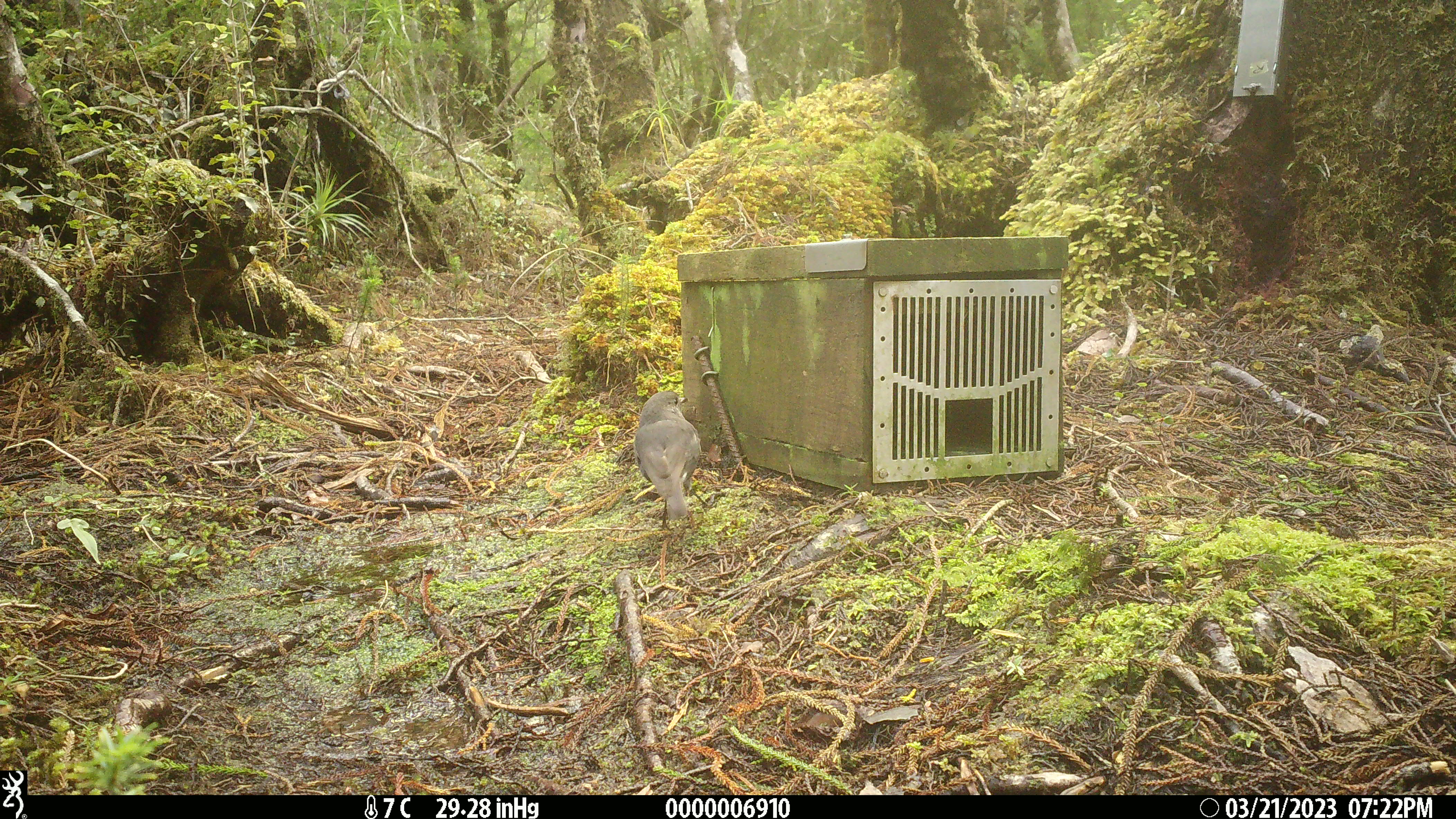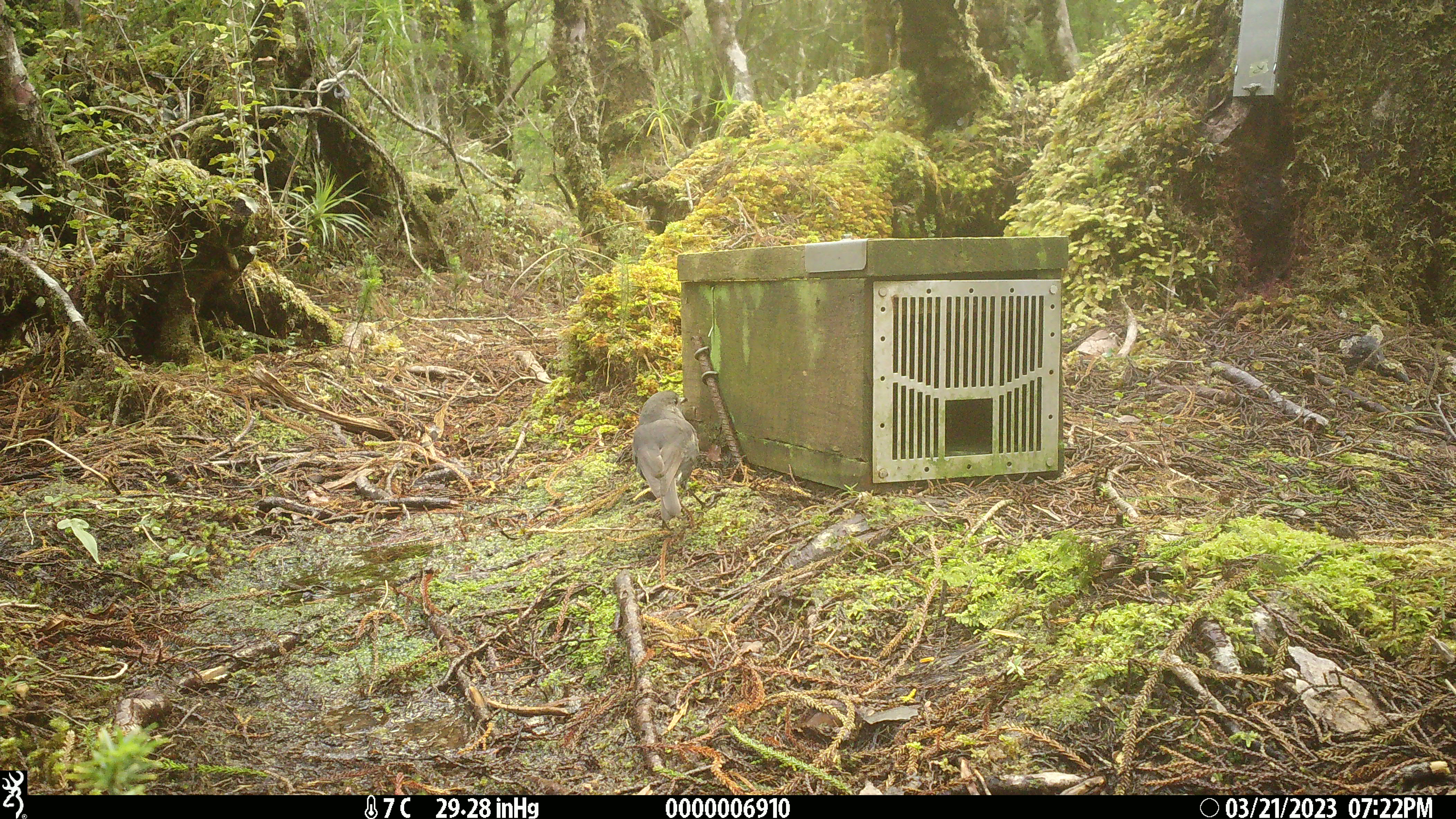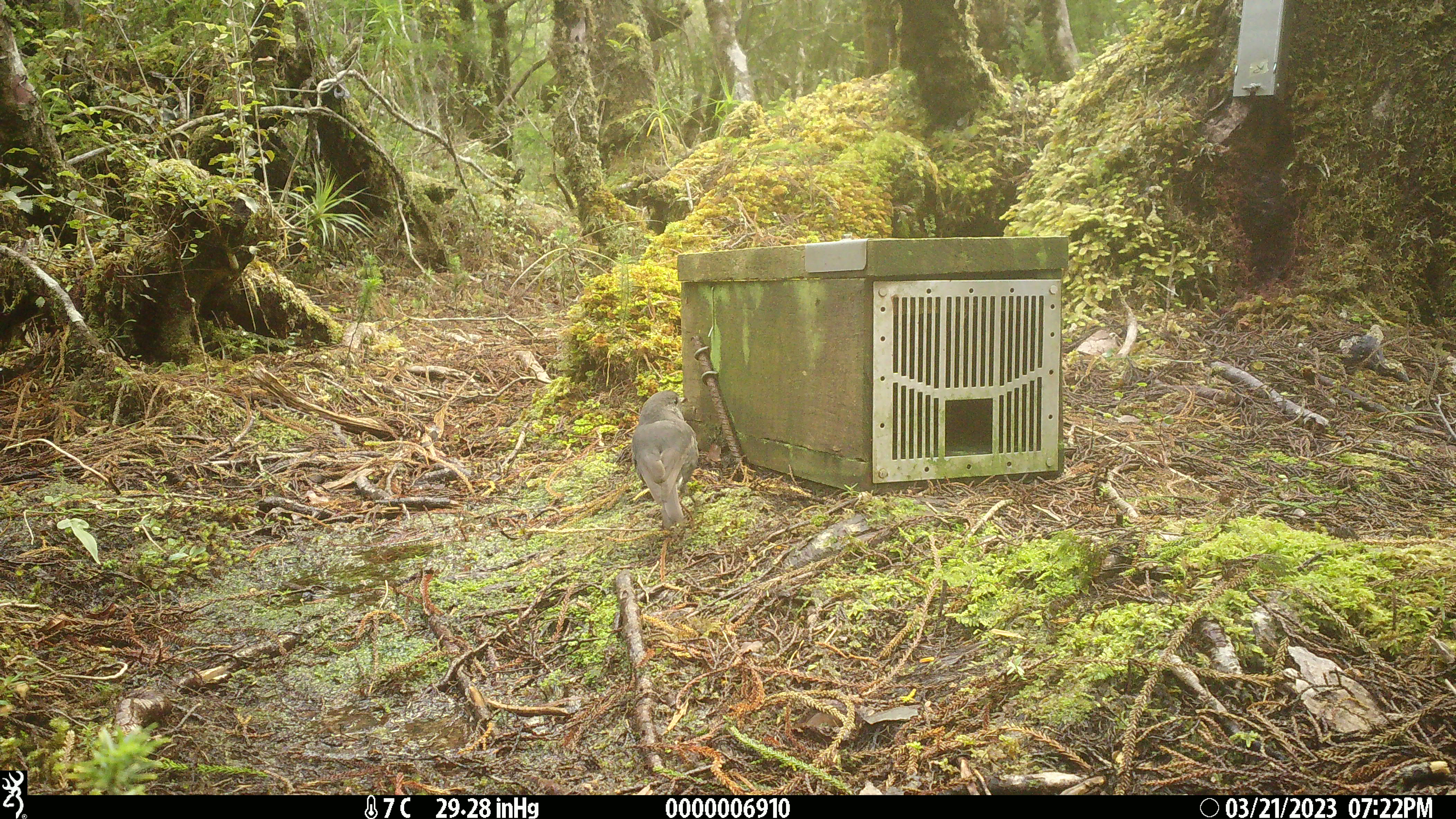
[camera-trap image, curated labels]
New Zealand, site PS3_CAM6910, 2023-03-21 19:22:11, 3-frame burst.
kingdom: Animalia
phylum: Chordata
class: Aves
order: Passeriformes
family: Petroicidae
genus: Petroica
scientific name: Petroica australis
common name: new zealand robin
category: robin